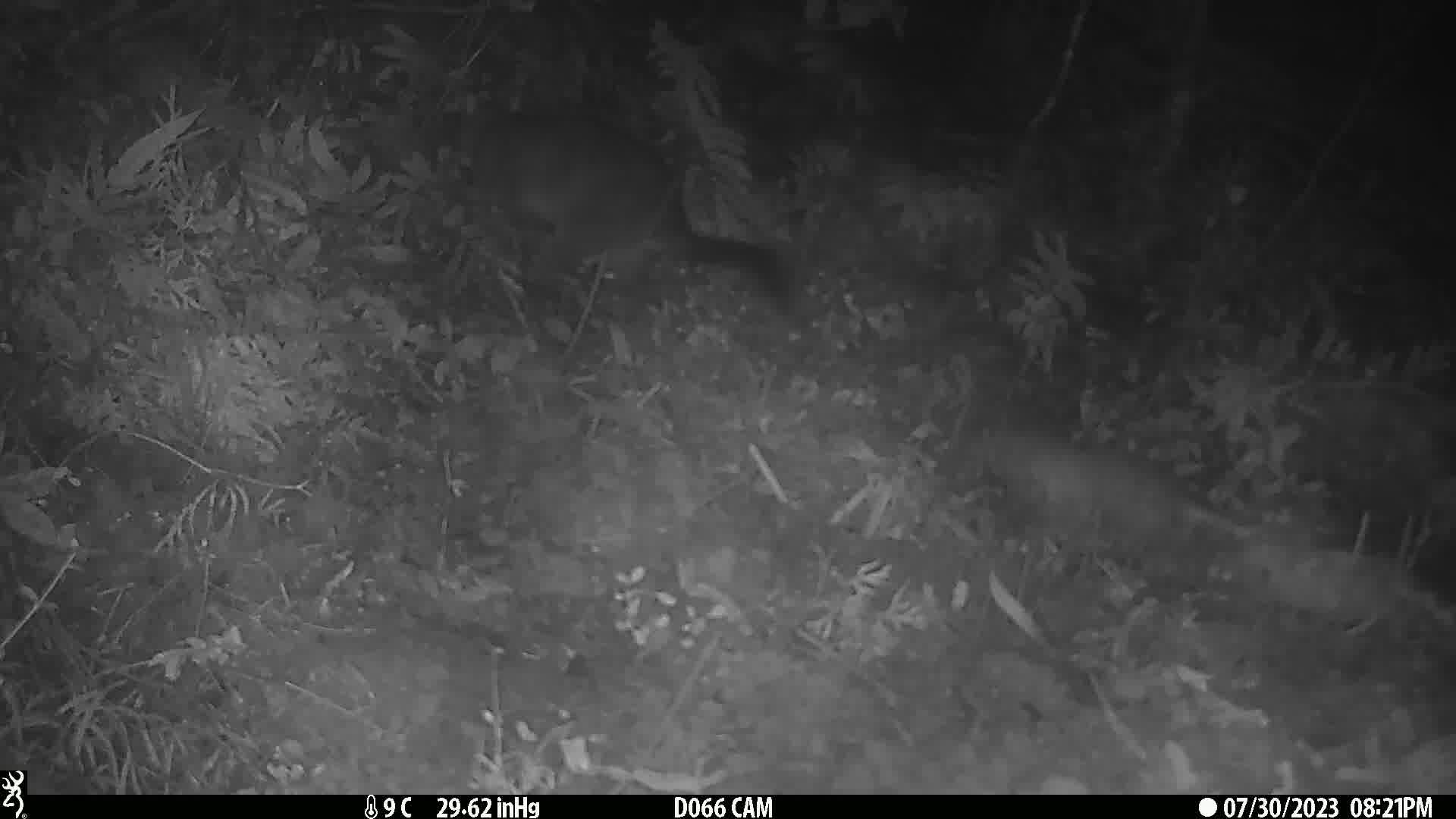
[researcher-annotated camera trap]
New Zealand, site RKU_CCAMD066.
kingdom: Animalia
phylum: Chordata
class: Mammalia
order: Diprotodontia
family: Phalangeridae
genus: Trichosurus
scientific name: Trichosurus vulpecula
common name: common brushtail possum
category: possum